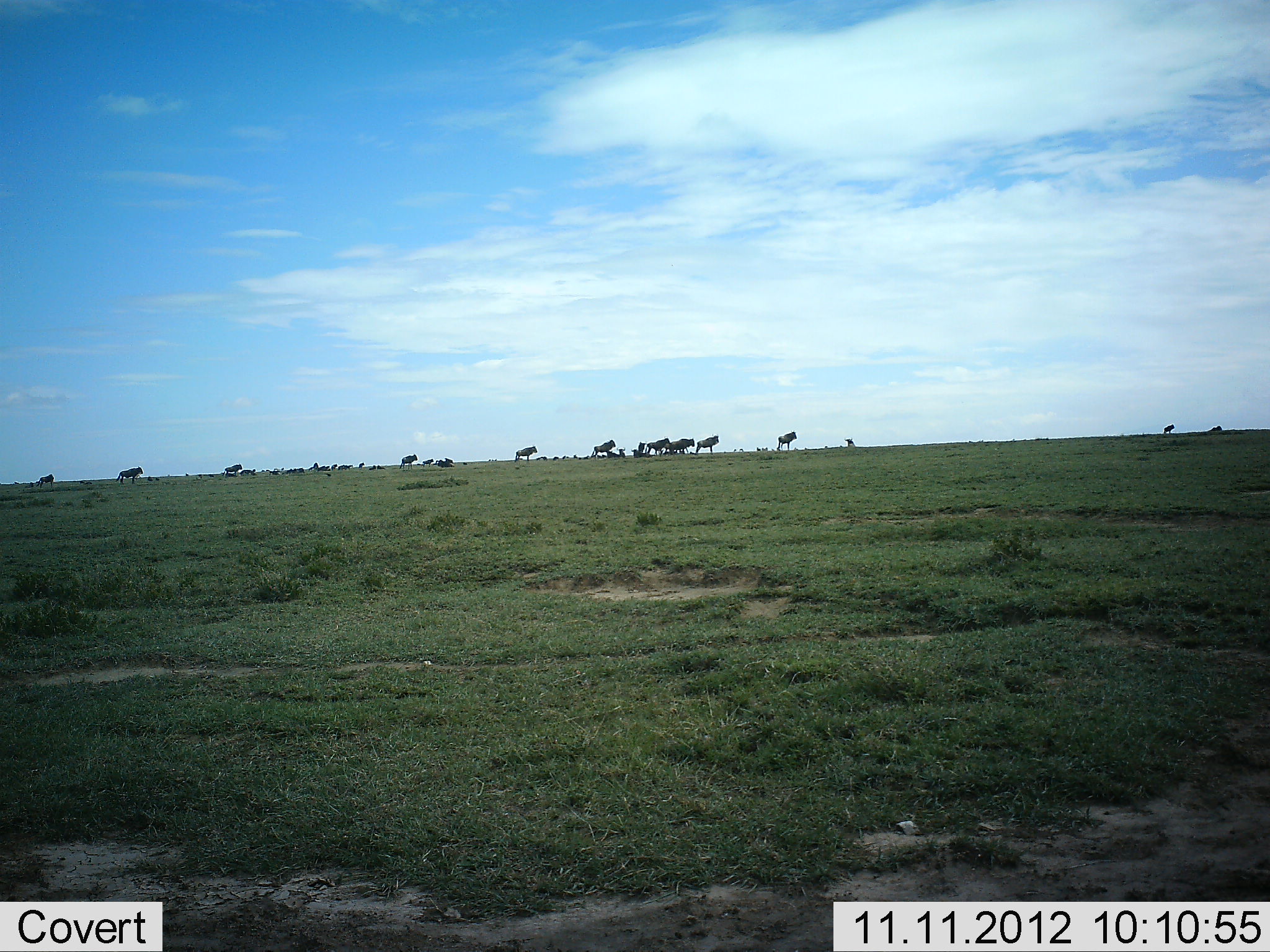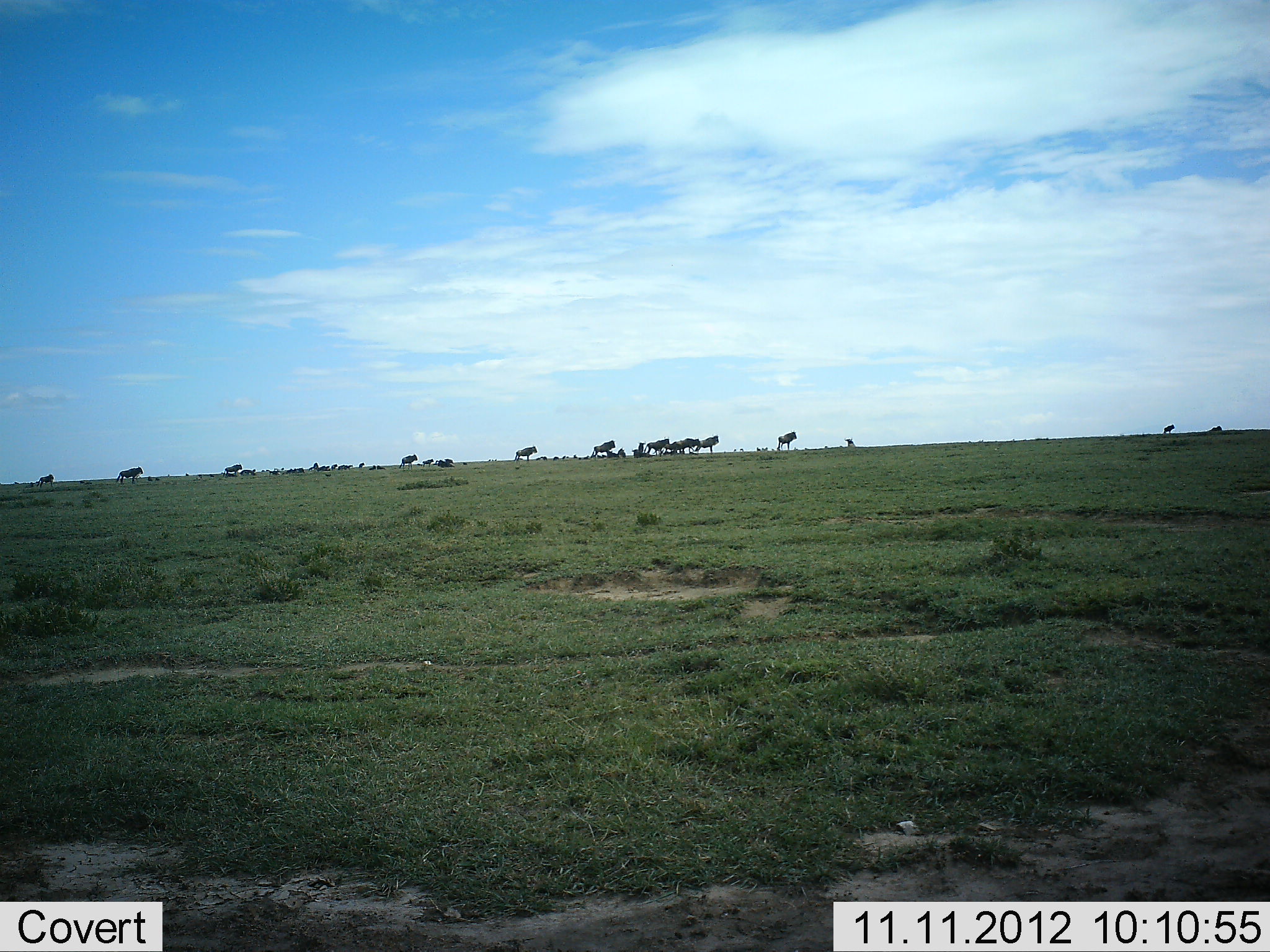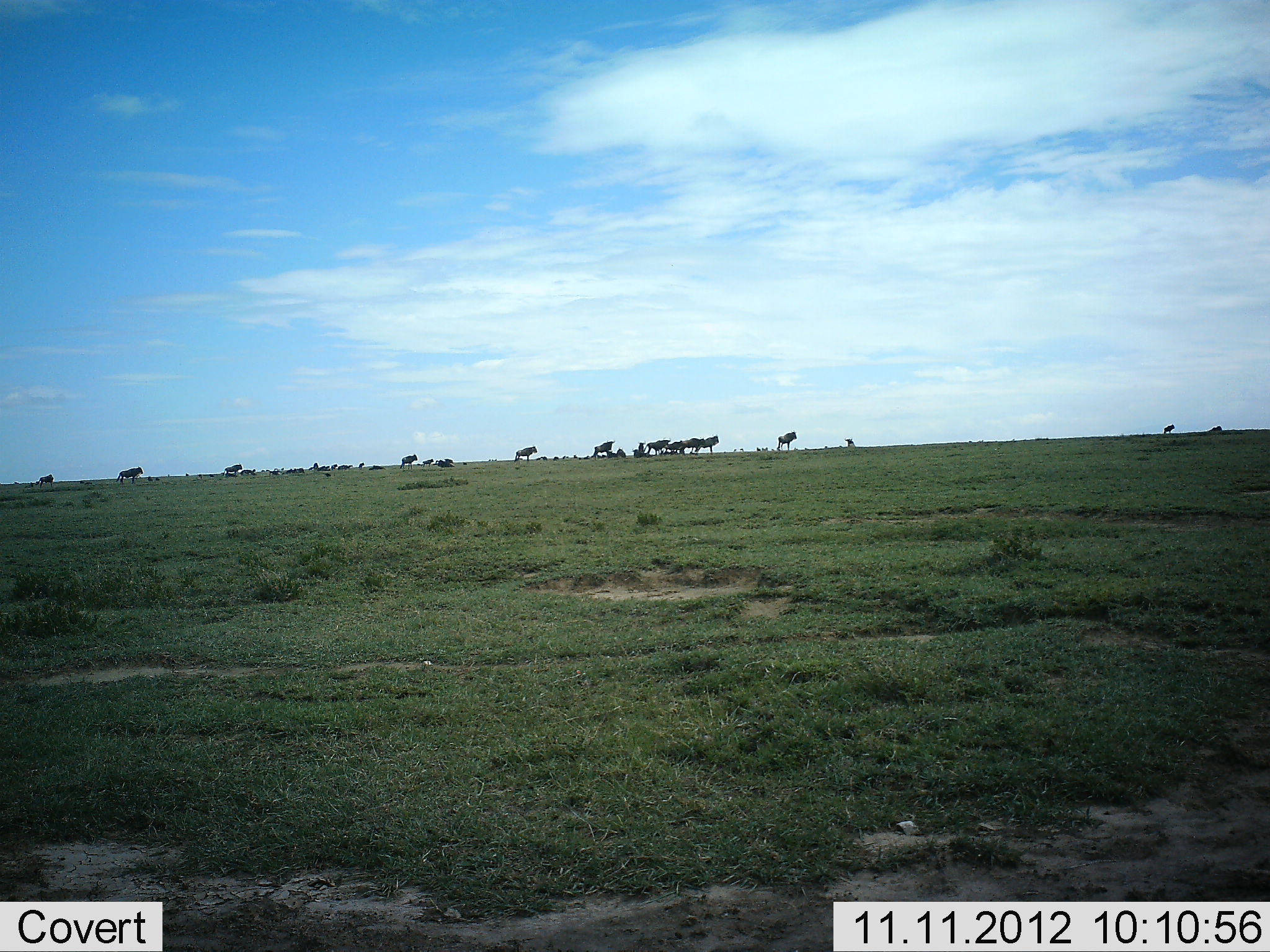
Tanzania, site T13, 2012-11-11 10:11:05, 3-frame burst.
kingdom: Animalia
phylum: Chordata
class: Mammalia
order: Artiodactyla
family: Bovidae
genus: Connochaetes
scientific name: Connochaetes taurinus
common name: blue wildebeest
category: wildebeest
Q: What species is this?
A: Wildebeest (blue wildebeest) (Connochaetes taurinus).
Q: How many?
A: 11-50.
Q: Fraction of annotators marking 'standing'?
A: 78%.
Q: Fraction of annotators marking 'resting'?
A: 22%.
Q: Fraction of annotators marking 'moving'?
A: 44%.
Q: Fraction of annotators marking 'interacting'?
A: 0%.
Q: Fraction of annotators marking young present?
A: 0%.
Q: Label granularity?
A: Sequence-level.